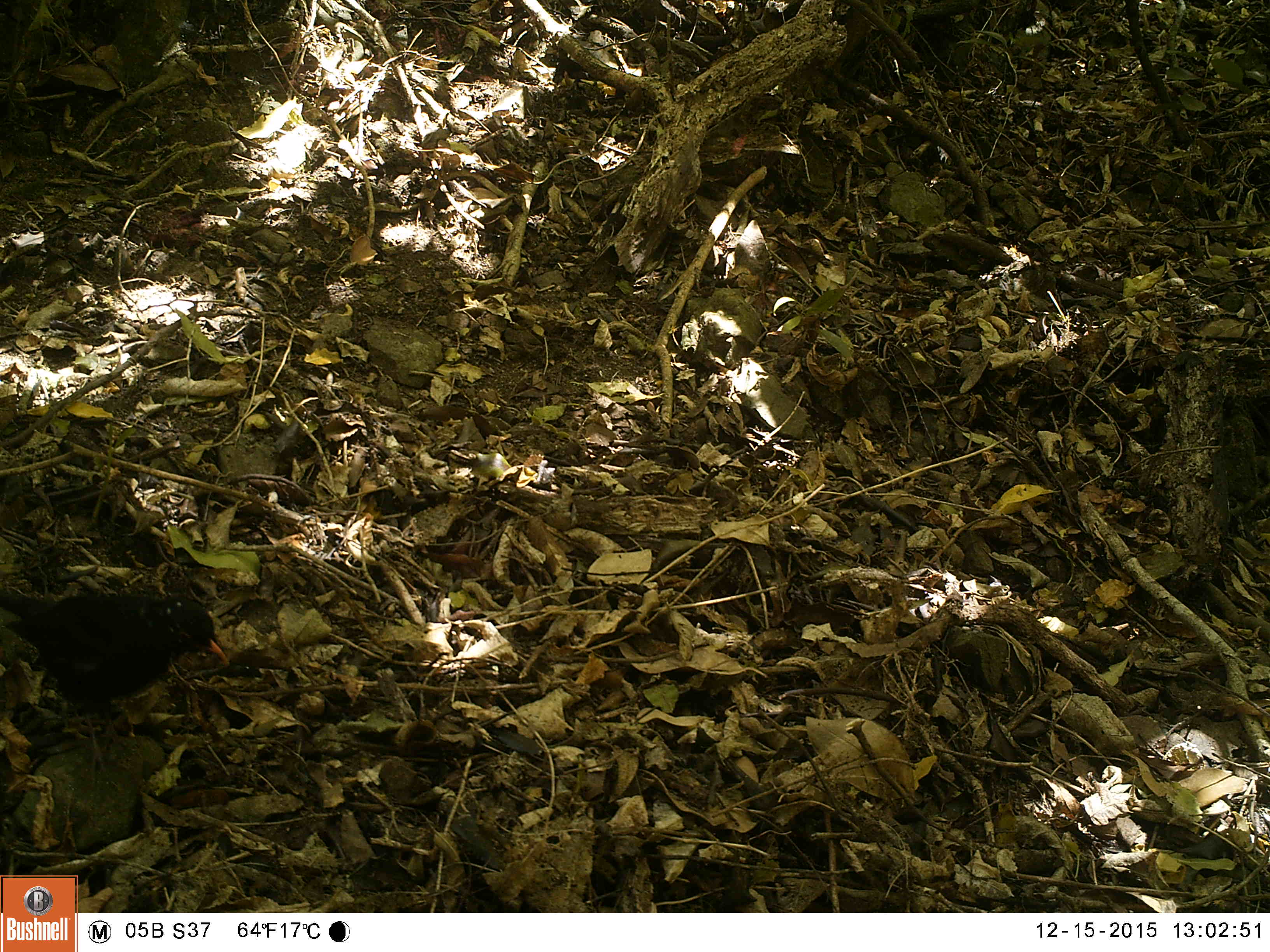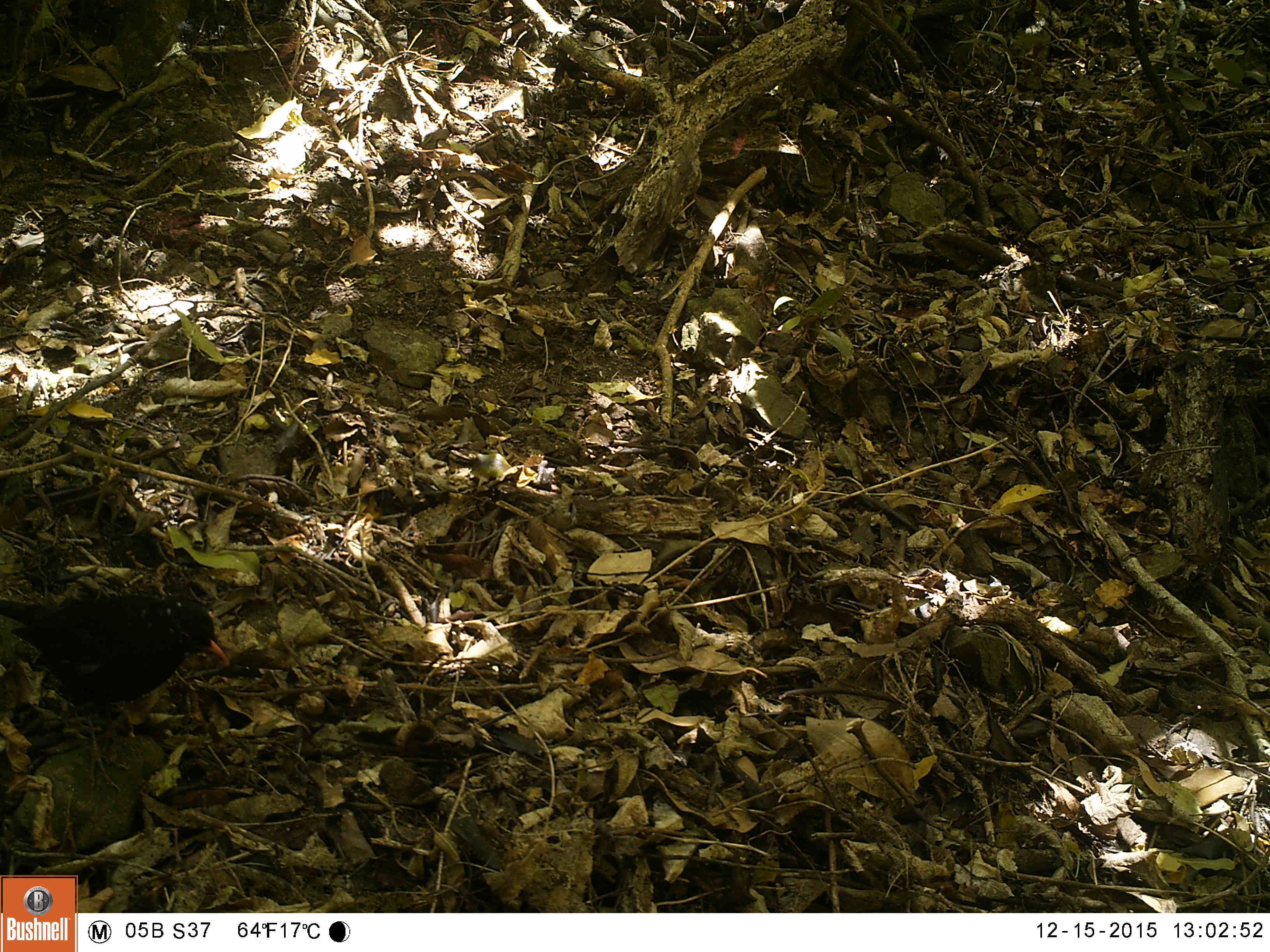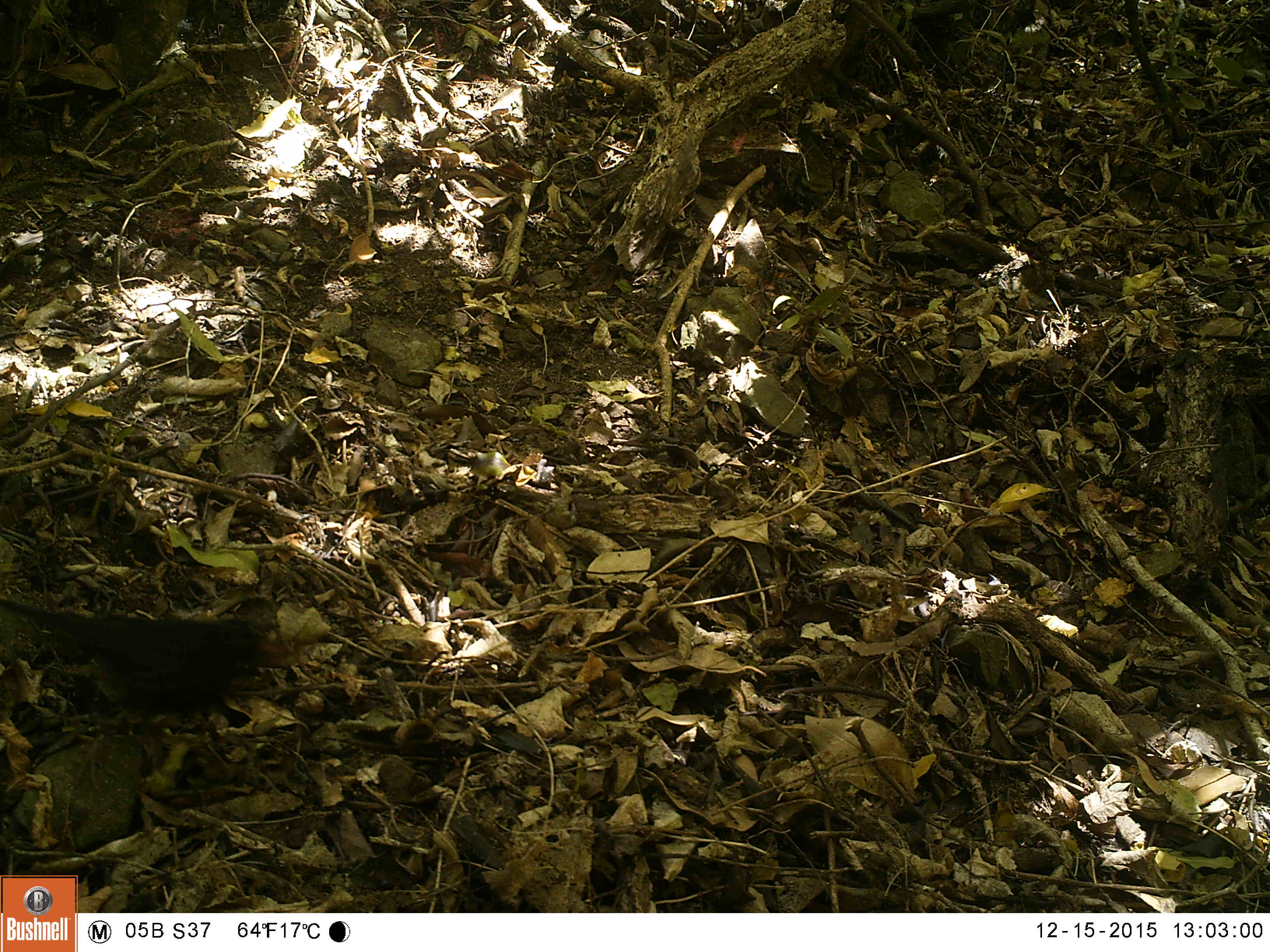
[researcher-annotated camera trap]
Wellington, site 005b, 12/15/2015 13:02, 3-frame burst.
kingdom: Animalia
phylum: Chordata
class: Aves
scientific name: Aves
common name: bird